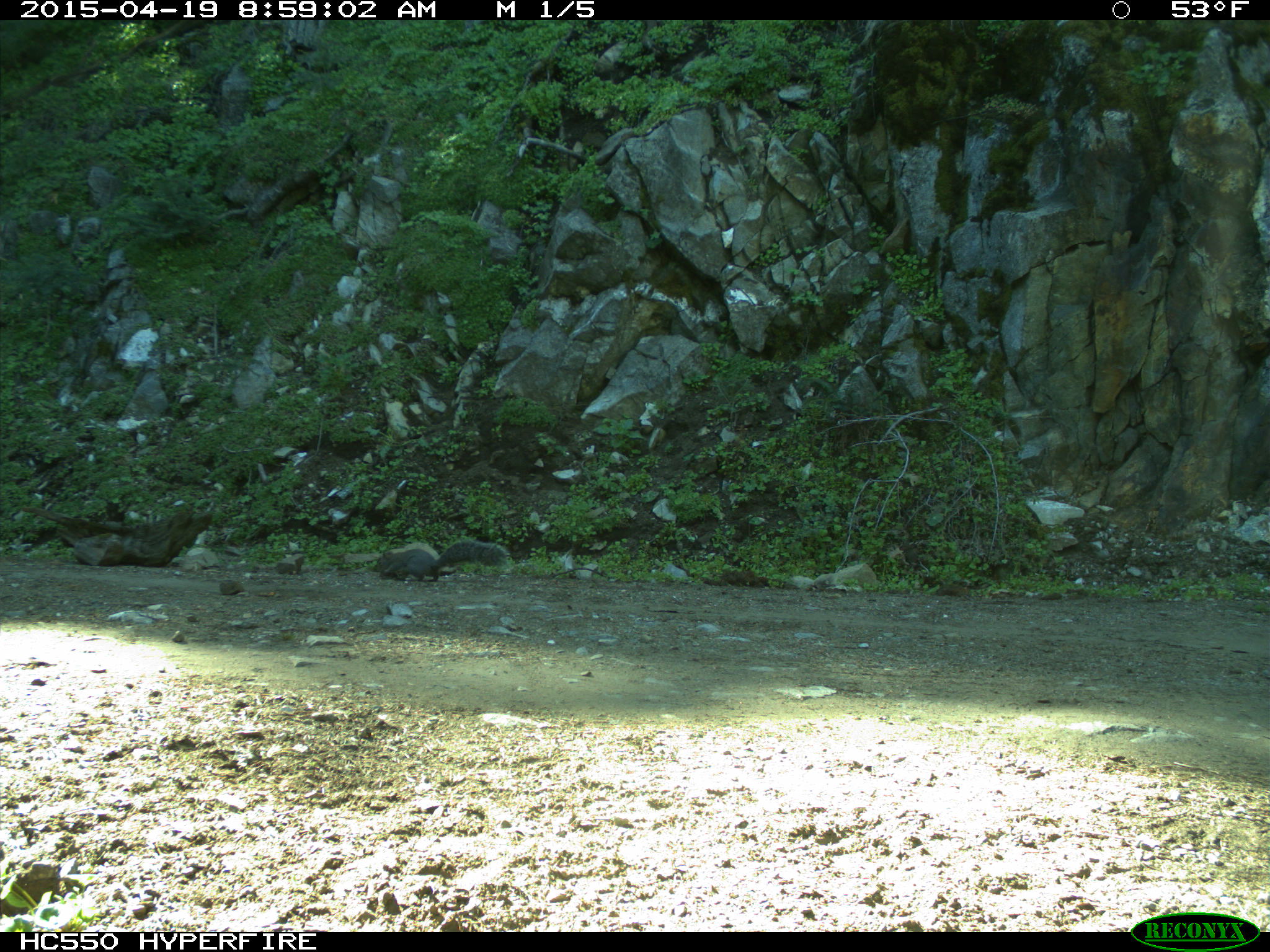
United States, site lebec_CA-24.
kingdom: Animalia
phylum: Chordata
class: Mammalia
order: Rodentia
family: Sciuridae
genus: Sciurus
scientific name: Sciurus carolinensis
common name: eastern gray squirrel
Sciurus carolinensis (eastern gray squirrel).